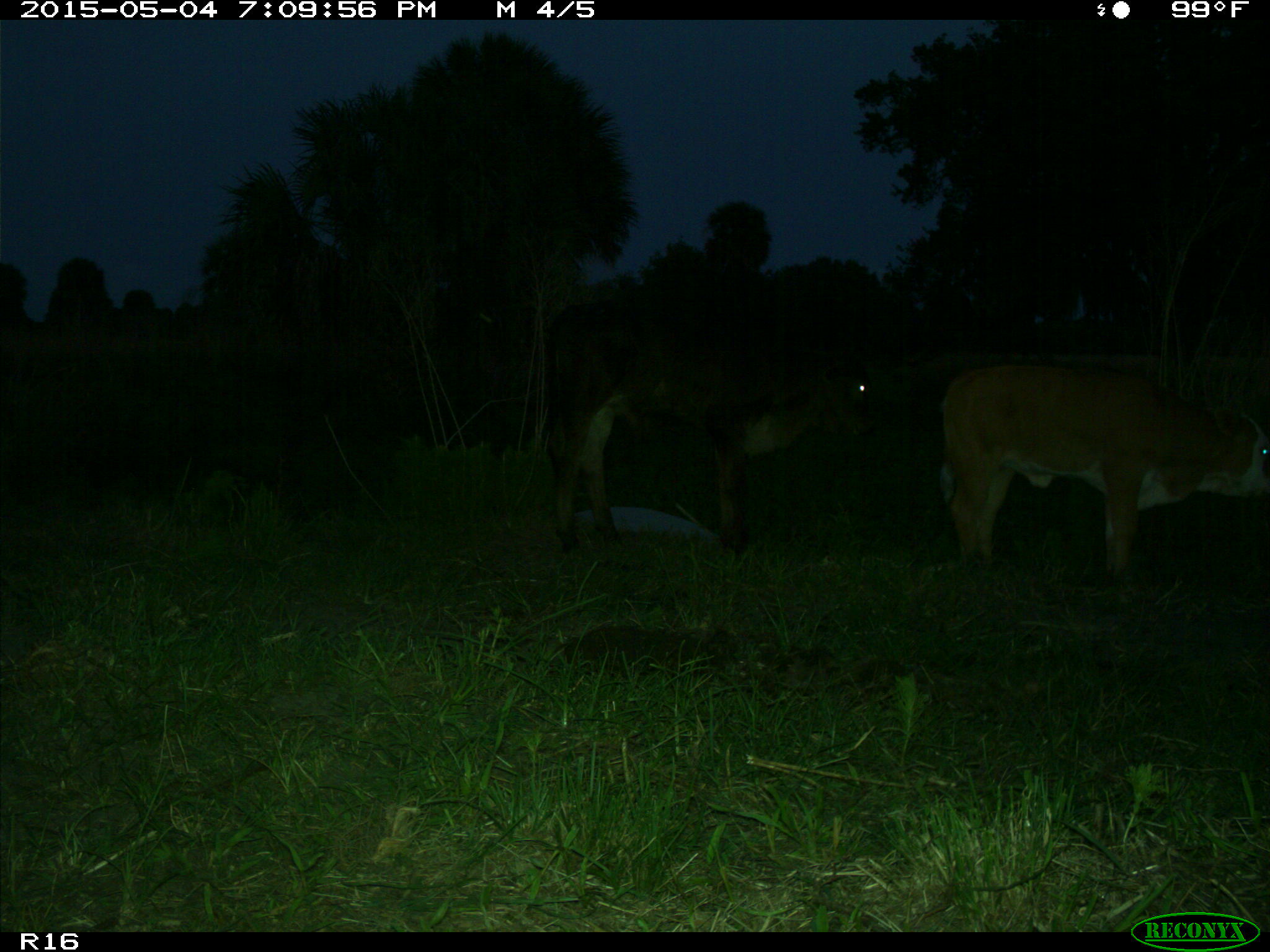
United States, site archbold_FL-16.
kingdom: Animalia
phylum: Chordata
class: Mammalia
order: Artiodactyla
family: Bovidae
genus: Bos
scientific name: Bos taurus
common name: domestic cow